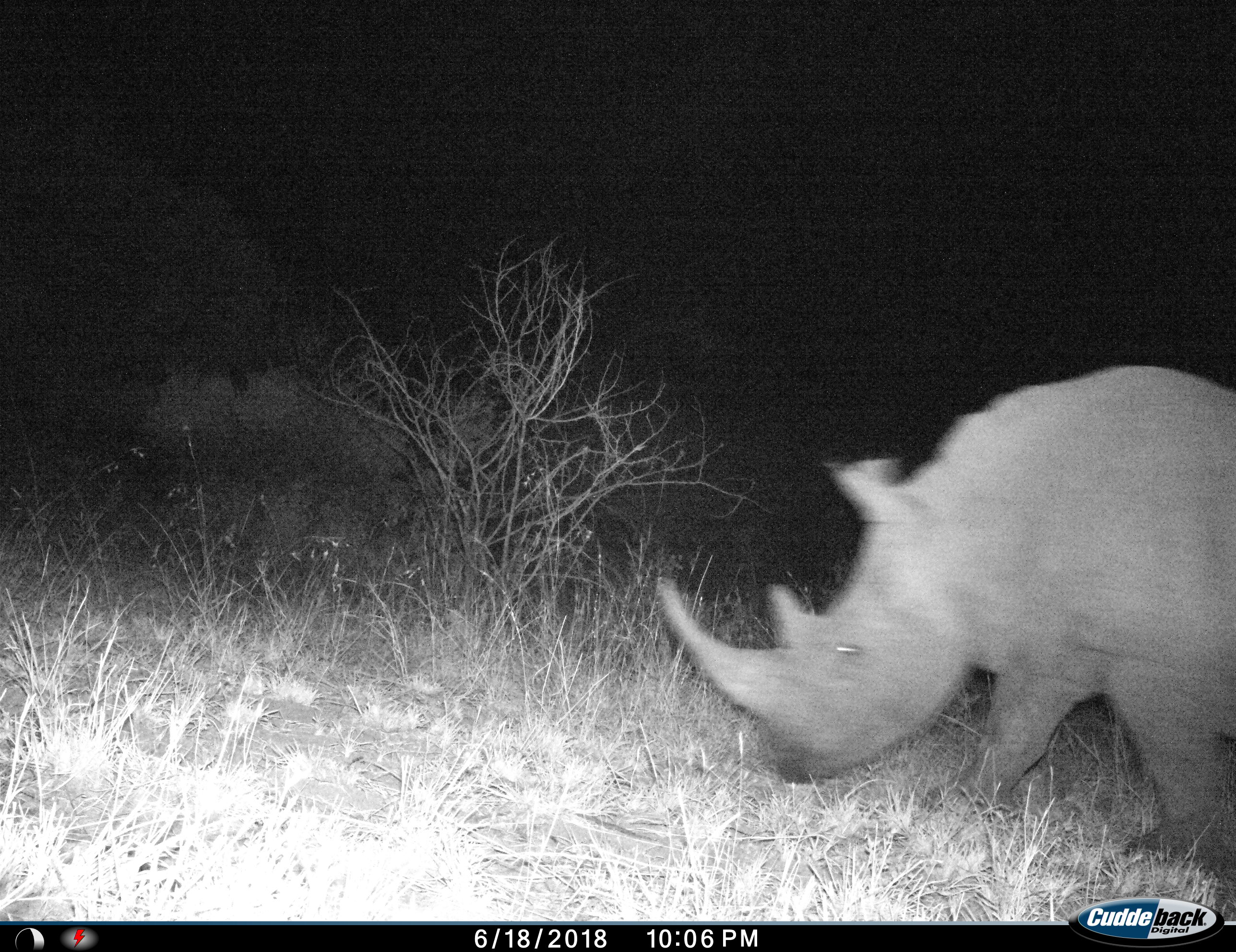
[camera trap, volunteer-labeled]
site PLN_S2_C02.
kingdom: Animalia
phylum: Chordata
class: Mammalia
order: Perissodactyla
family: Rhinocerotidae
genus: Diceros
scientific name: Diceros bicornis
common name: black rhinoceros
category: rhinocerosblack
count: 1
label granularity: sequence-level